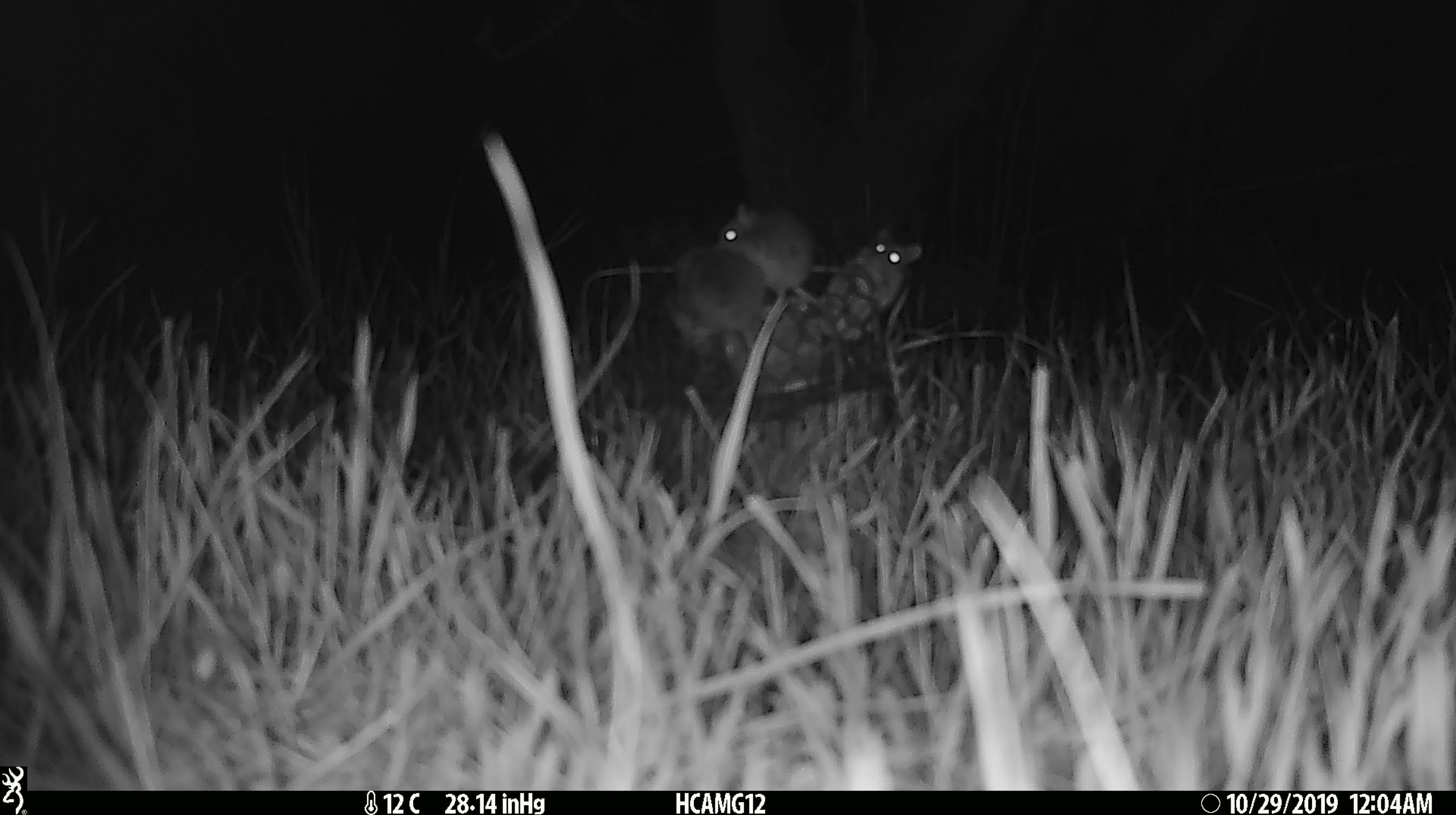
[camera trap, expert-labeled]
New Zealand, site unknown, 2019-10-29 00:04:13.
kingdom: Animalia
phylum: Chordata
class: Mammalia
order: Rodentia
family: Muridae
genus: Mus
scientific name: Mus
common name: mouse